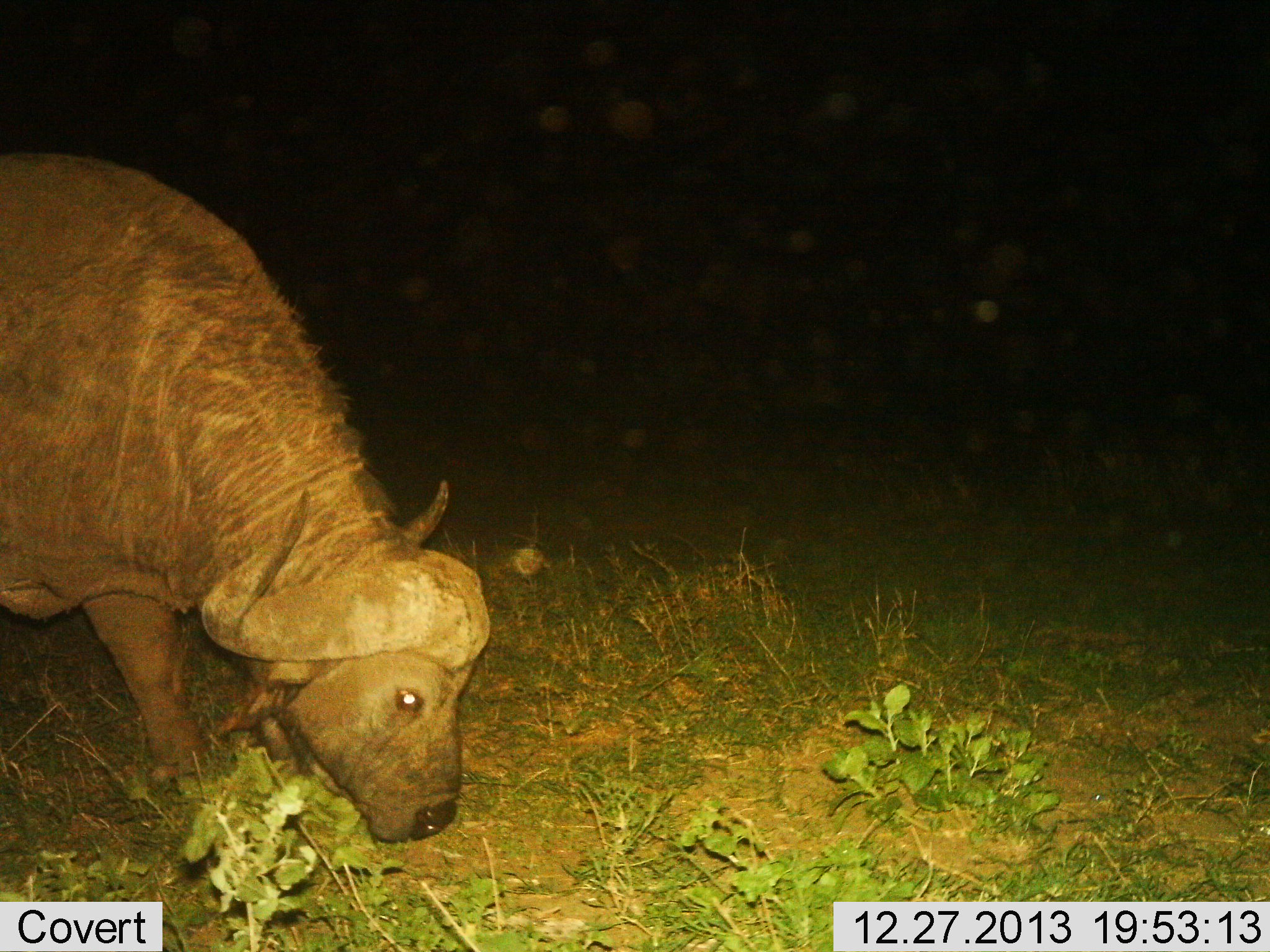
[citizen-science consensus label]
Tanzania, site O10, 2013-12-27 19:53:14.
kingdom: Animalia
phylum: Chordata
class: Mammalia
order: Artiodactyla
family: Bovidae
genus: Syncerus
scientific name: Syncerus caffer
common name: cape buffalo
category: buffalo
Buffalo (cape buffalo) (Syncerus caffer), count 1. Behavior (volunteer vote fractions): standing 10%, resting 0%, moving 10%, interacting 0%. Young present (vote fraction): 10%. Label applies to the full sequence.